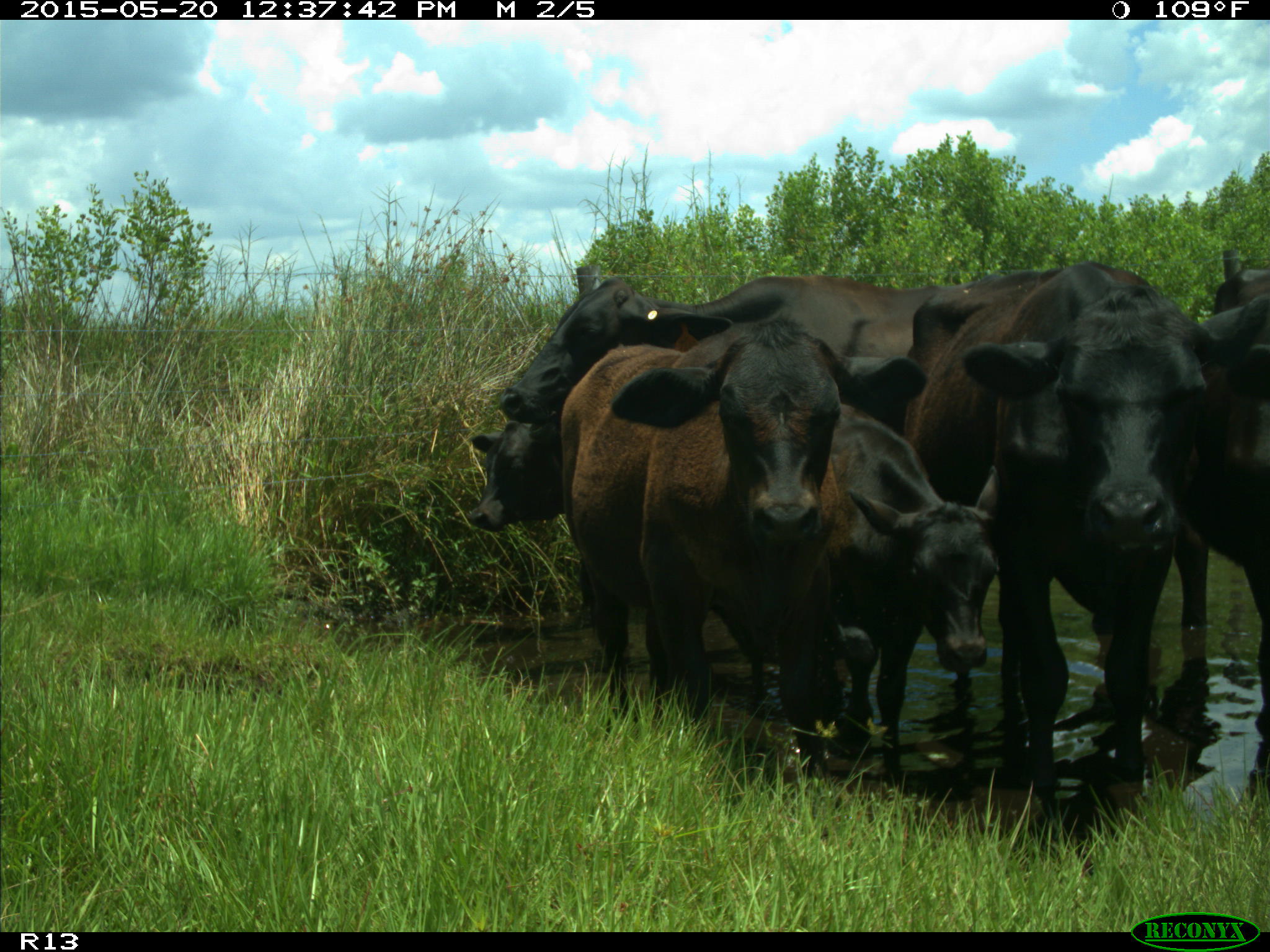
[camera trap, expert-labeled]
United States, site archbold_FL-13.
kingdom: Animalia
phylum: Chordata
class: Mammalia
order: Artiodactyla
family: Bovidae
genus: Bos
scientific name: Bos taurus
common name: domestic cow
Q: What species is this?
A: Bos taurus (domestic cow).